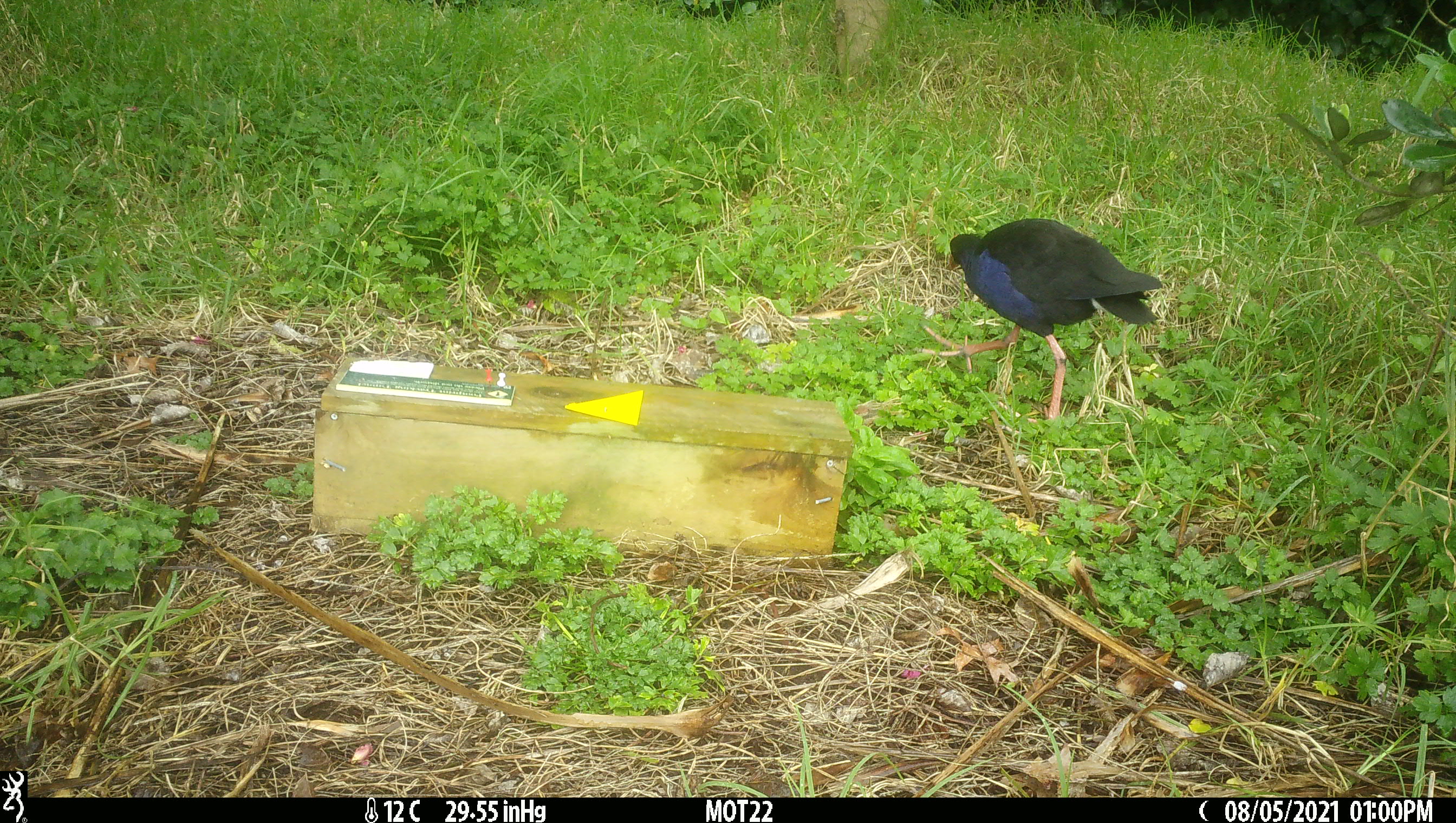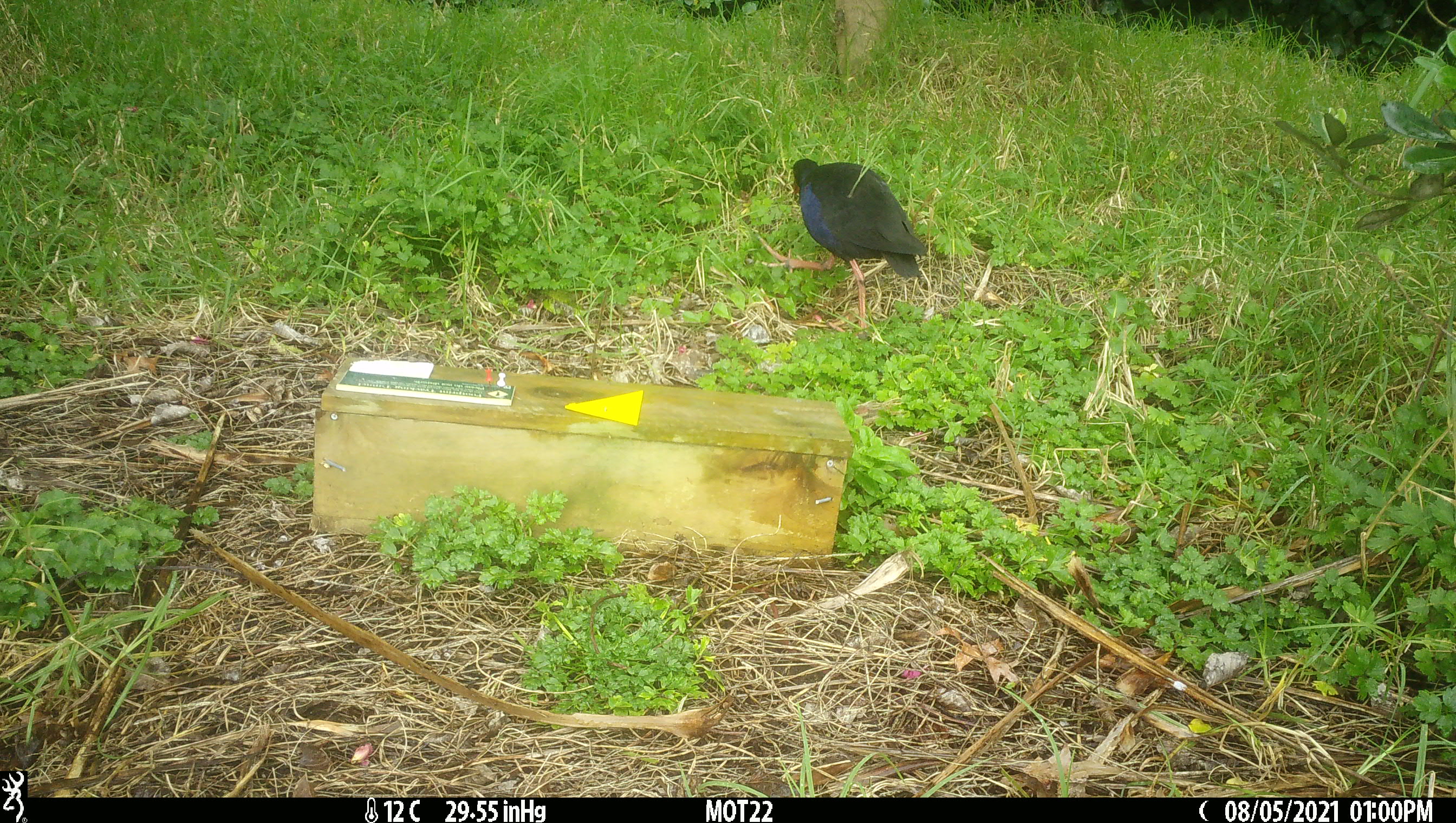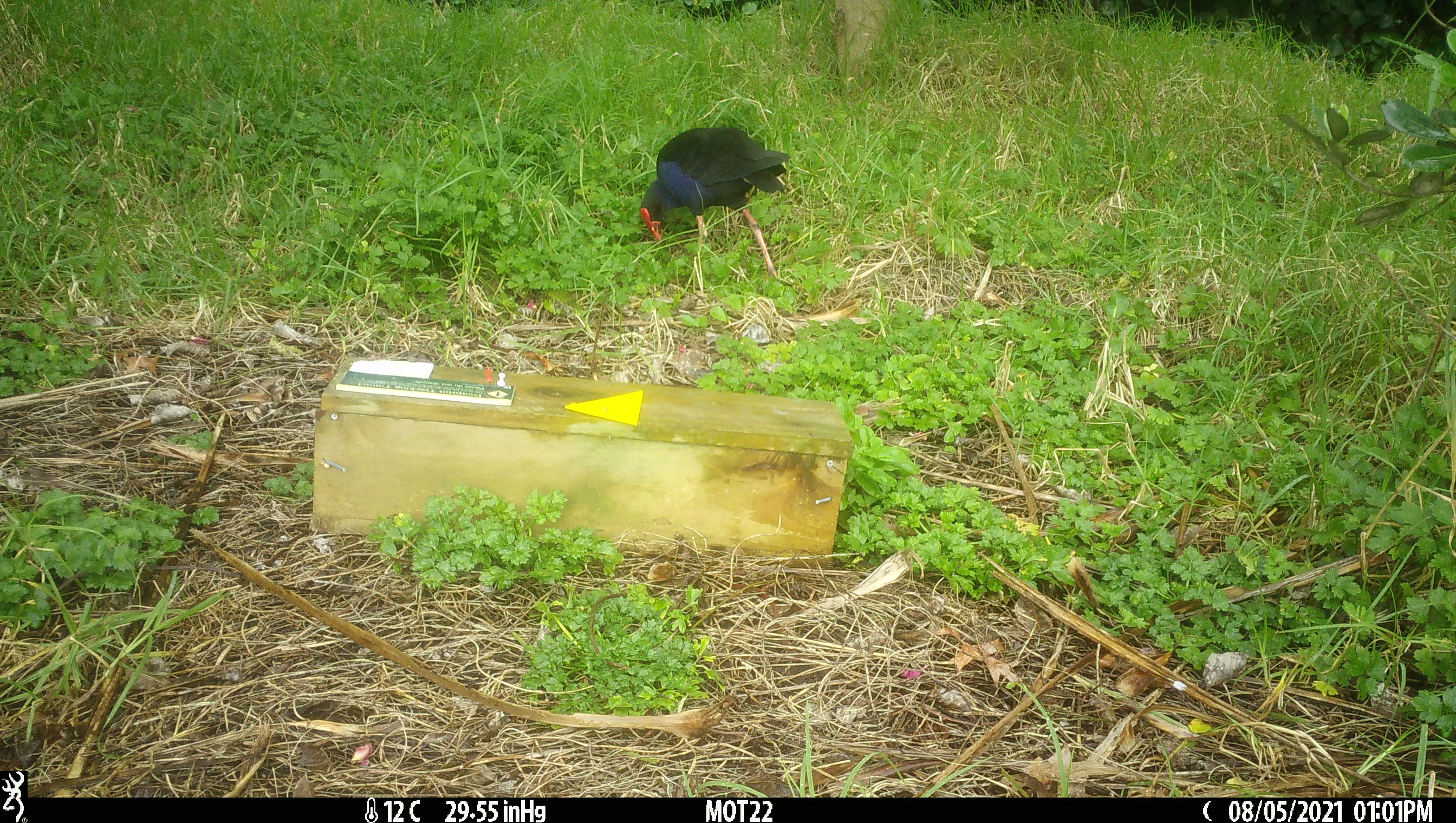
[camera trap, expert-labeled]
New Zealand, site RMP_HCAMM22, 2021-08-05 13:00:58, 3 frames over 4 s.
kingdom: Animalia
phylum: Chordata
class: Aves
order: Gruiformes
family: Rallidae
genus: Porphyrio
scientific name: Porphyrio melanotus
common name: australasian swamphen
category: pukeko